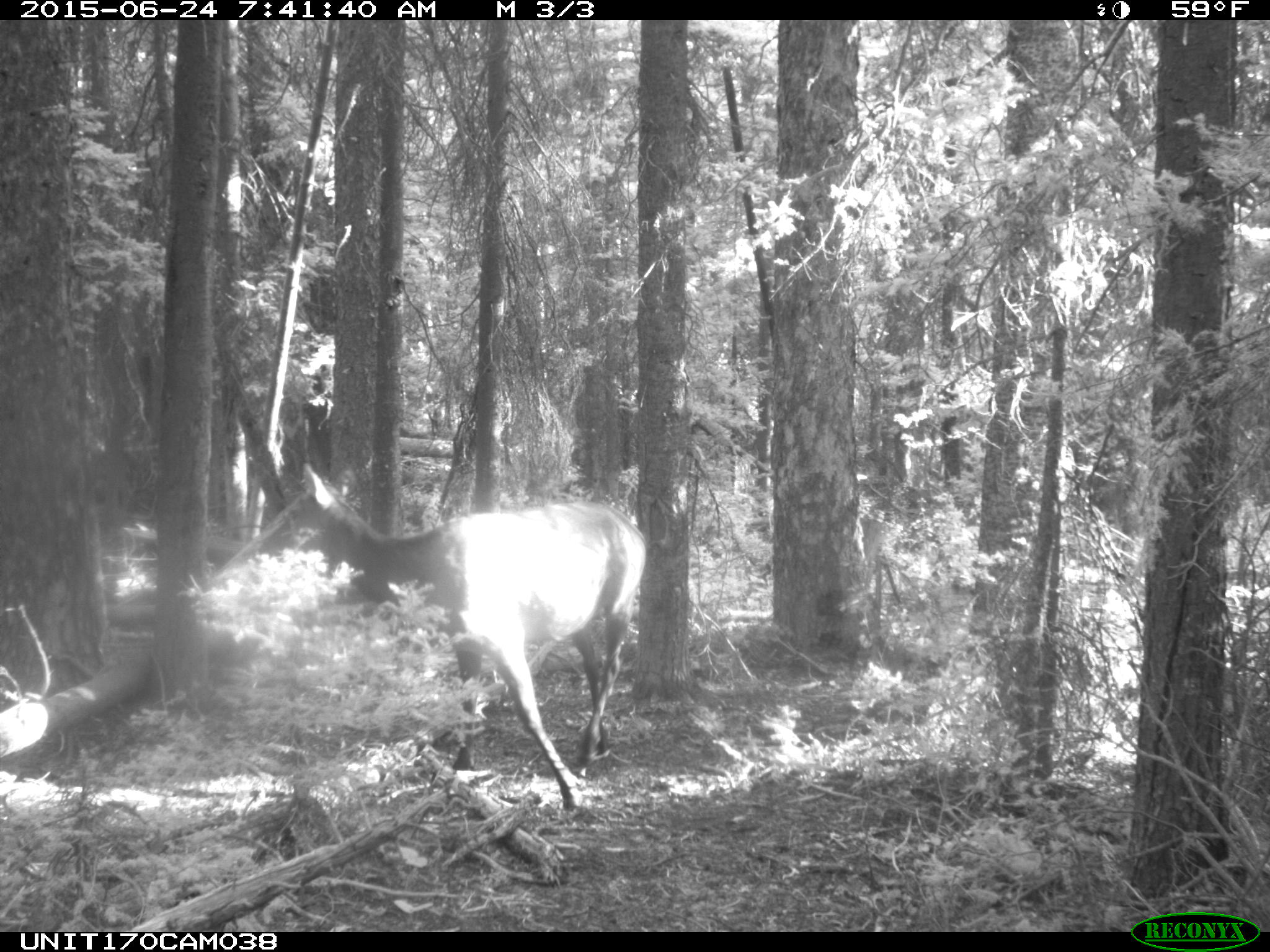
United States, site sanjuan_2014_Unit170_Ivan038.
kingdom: Animalia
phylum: Chordata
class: Mammalia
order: Artiodactyla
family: Cervidae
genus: Cervus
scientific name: Cervus elaphus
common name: red deer